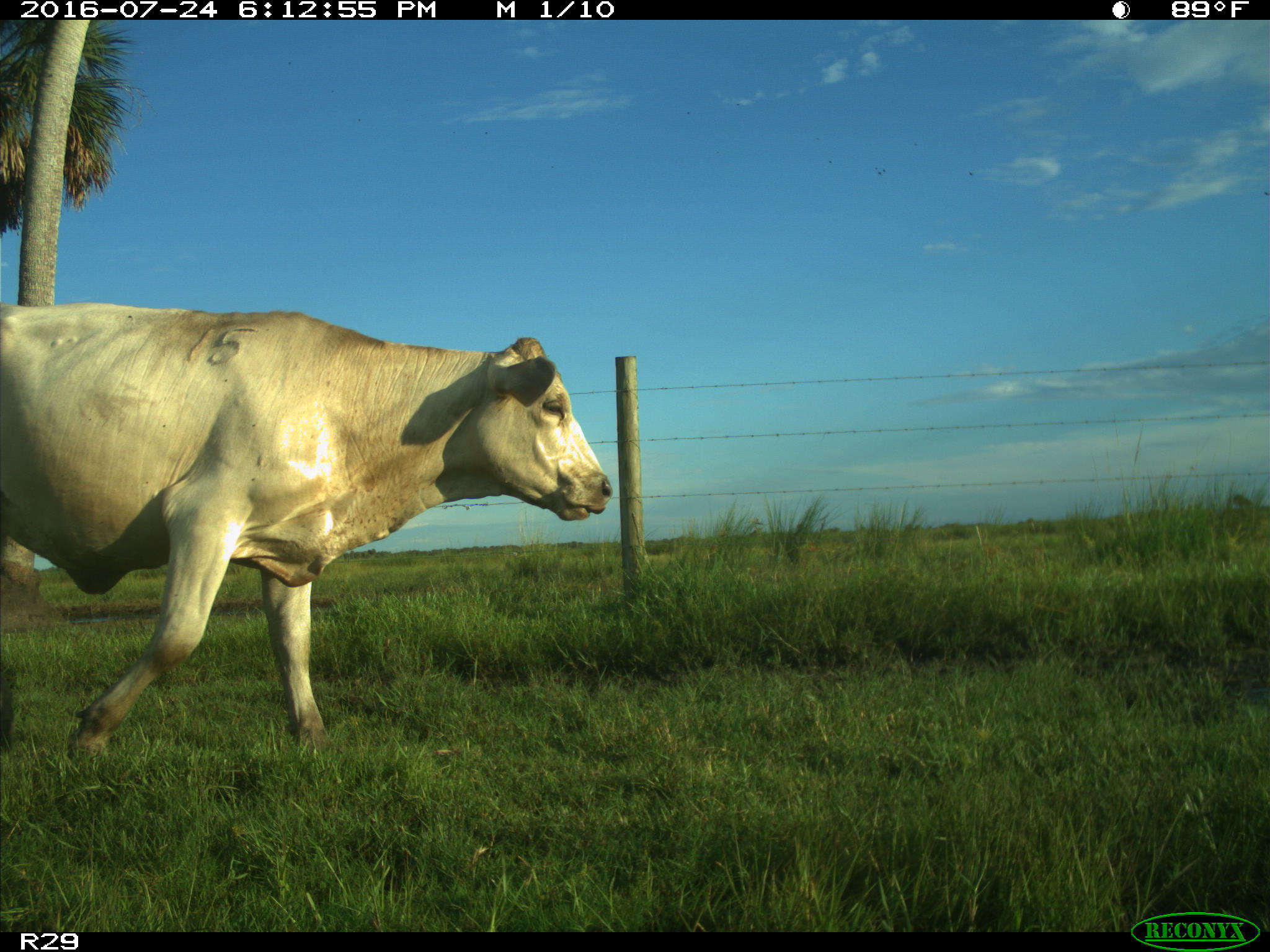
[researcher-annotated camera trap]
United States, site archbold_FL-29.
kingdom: Animalia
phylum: Chordata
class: Mammalia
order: Artiodactyla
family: Bovidae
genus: Bos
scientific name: Bos taurus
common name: domestic cow